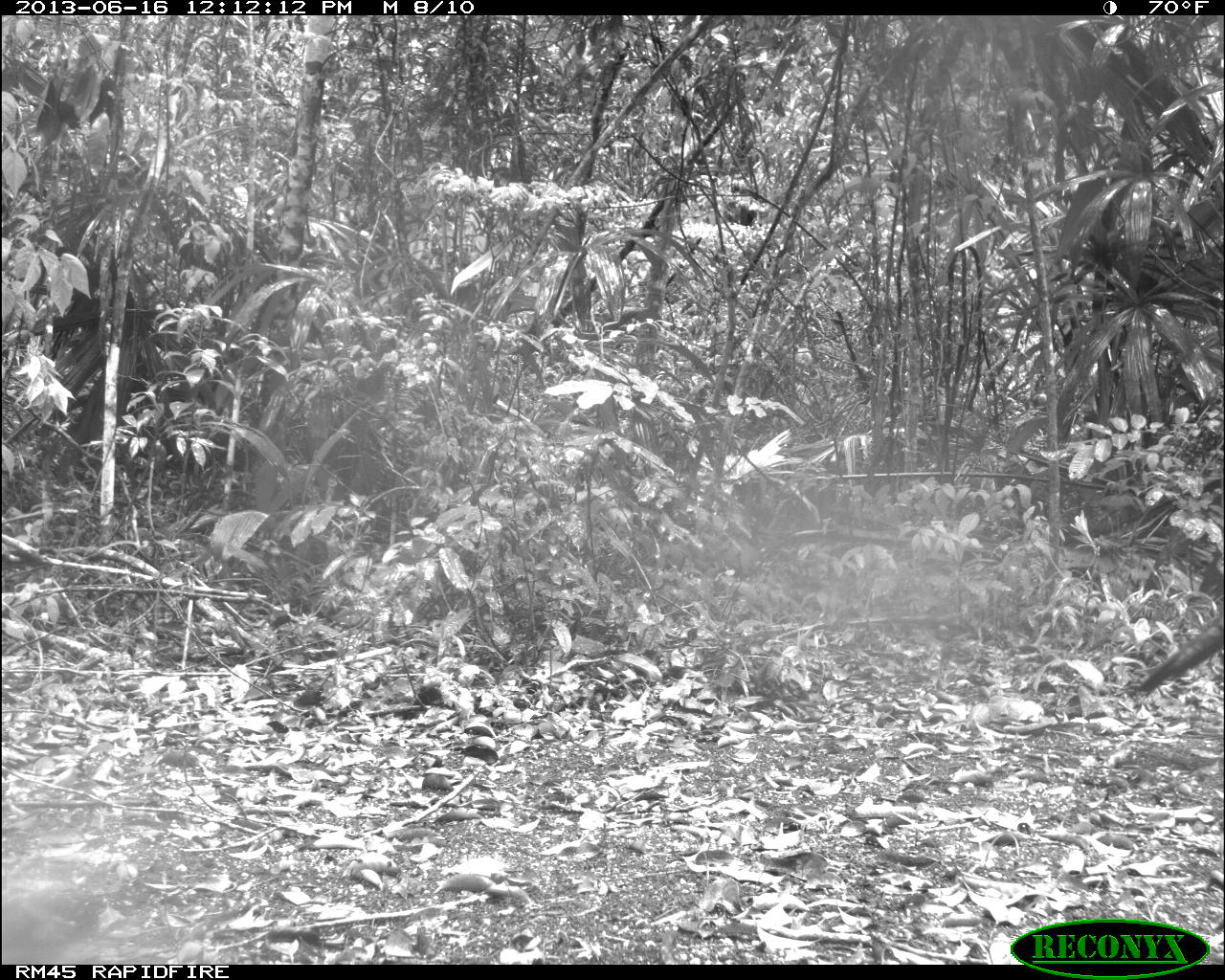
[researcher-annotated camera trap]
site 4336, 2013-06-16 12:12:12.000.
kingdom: Animalia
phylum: Chordata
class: Aves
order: Galliformes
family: Phasianidae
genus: Meleagris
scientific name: Meleagris ocellata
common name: ocellated turkey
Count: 3.